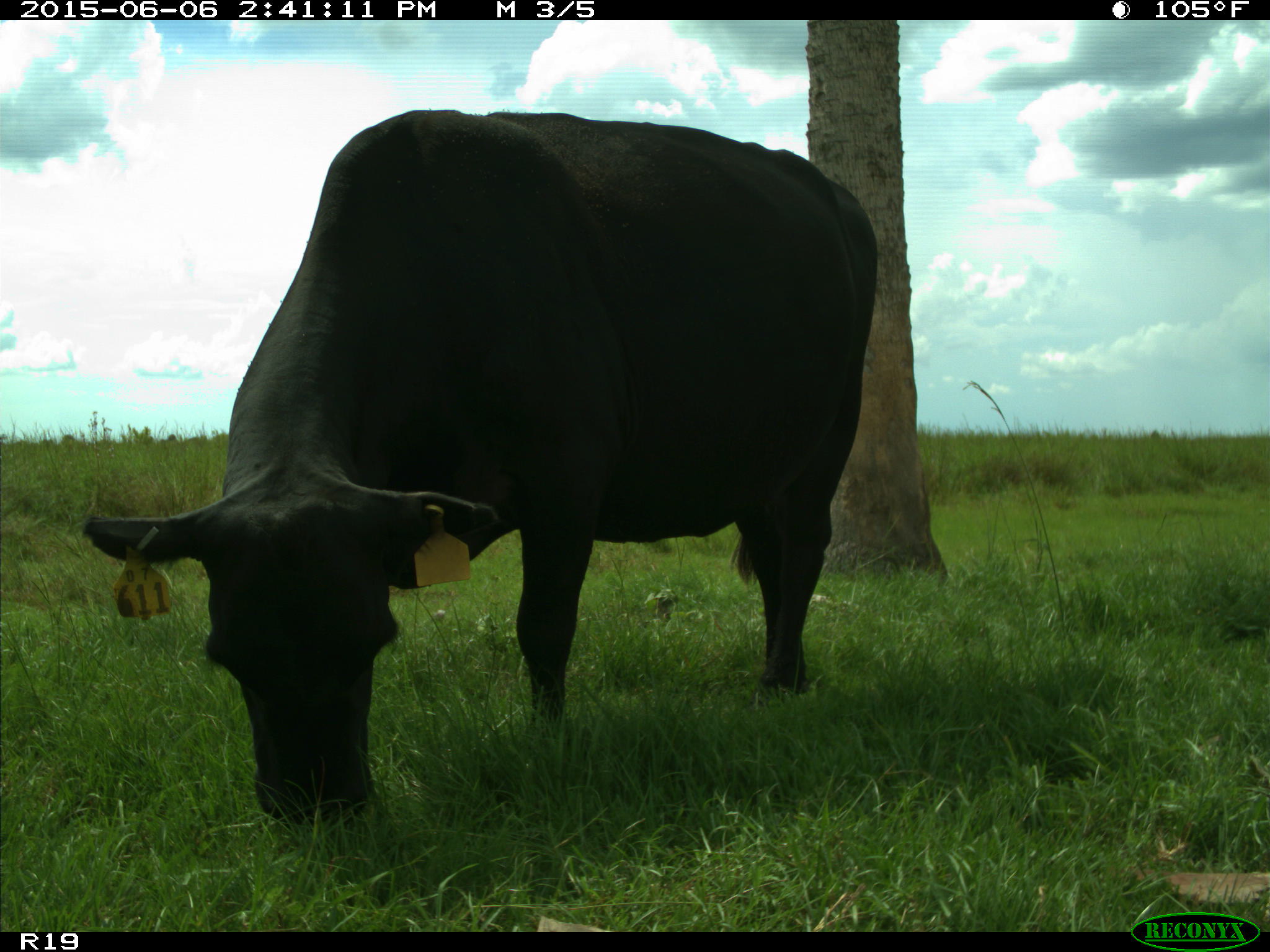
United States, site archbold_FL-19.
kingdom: Animalia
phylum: Chordata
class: Mammalia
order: Artiodactyla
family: Bovidae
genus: Bos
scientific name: Bos taurus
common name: domestic cow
Bos taurus (domestic cow).